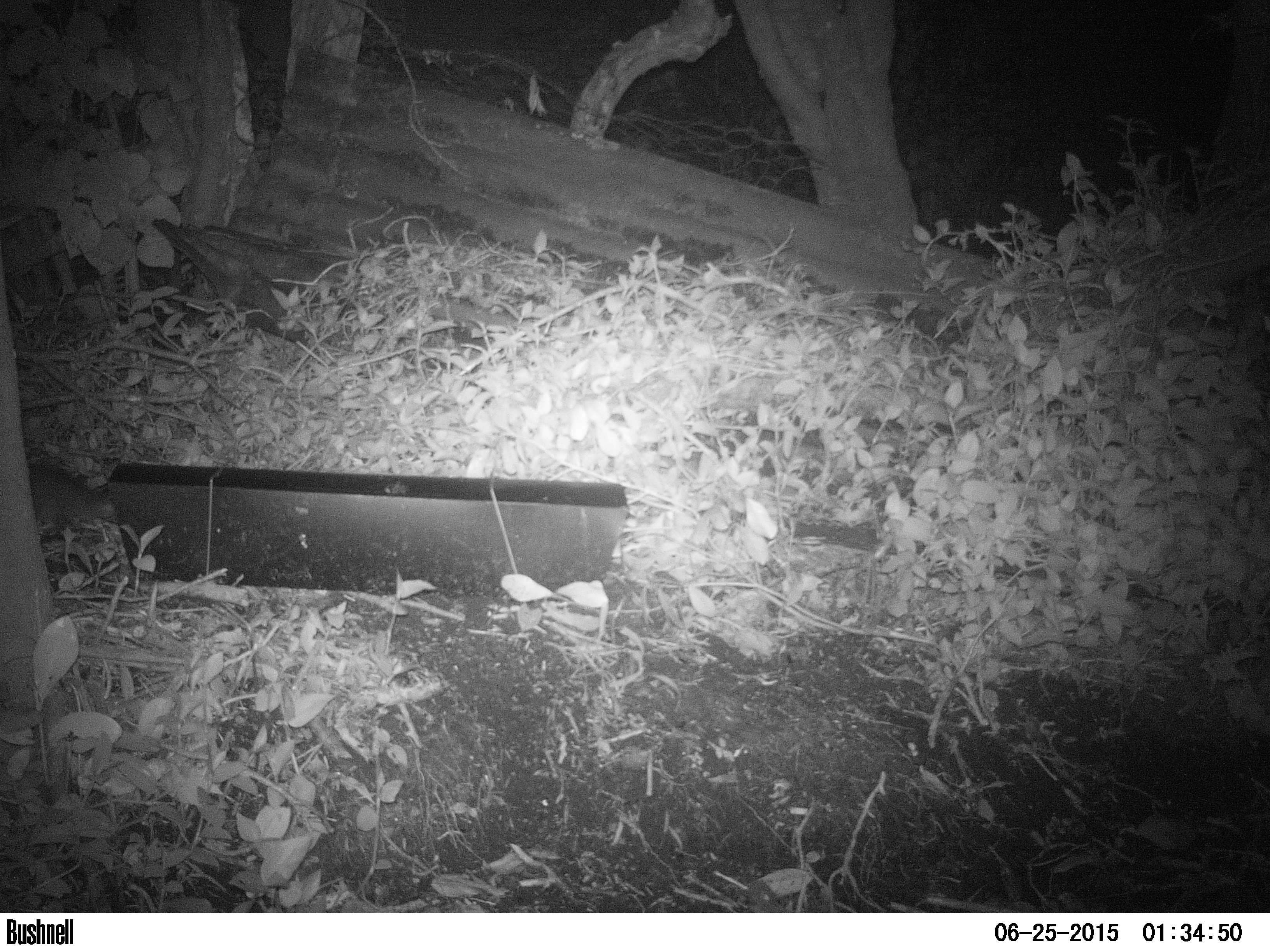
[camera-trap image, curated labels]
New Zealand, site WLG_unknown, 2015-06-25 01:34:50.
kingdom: Animalia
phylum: Chordata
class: Mammalia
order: Rodentia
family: Muridae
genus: Rattus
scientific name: Rattus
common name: rat